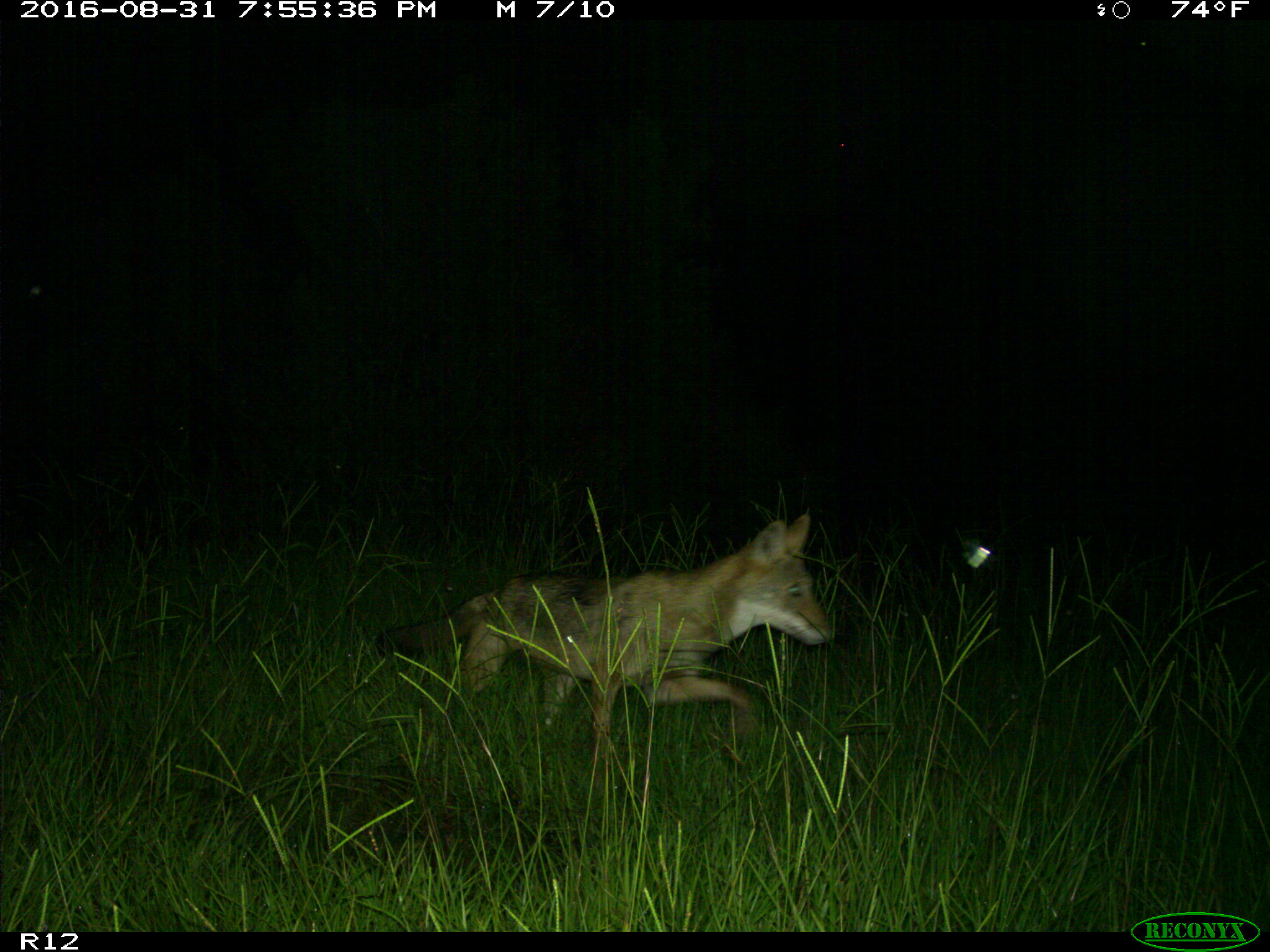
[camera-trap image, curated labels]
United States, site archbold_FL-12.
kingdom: Animalia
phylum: Chordata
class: Mammalia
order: Carnivora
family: Canidae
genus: Canis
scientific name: Canis latrans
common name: coyote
Canis latrans (coyote).